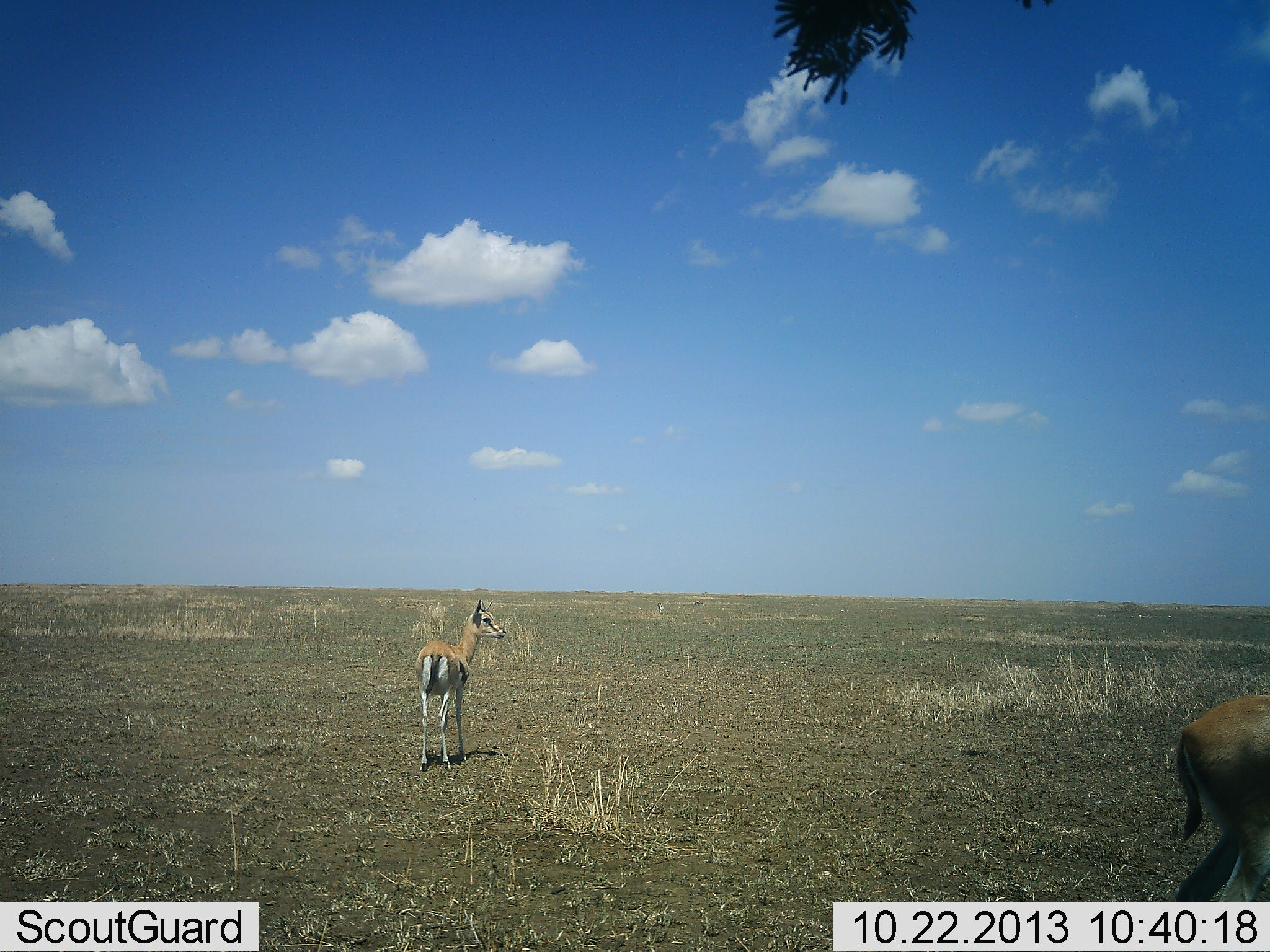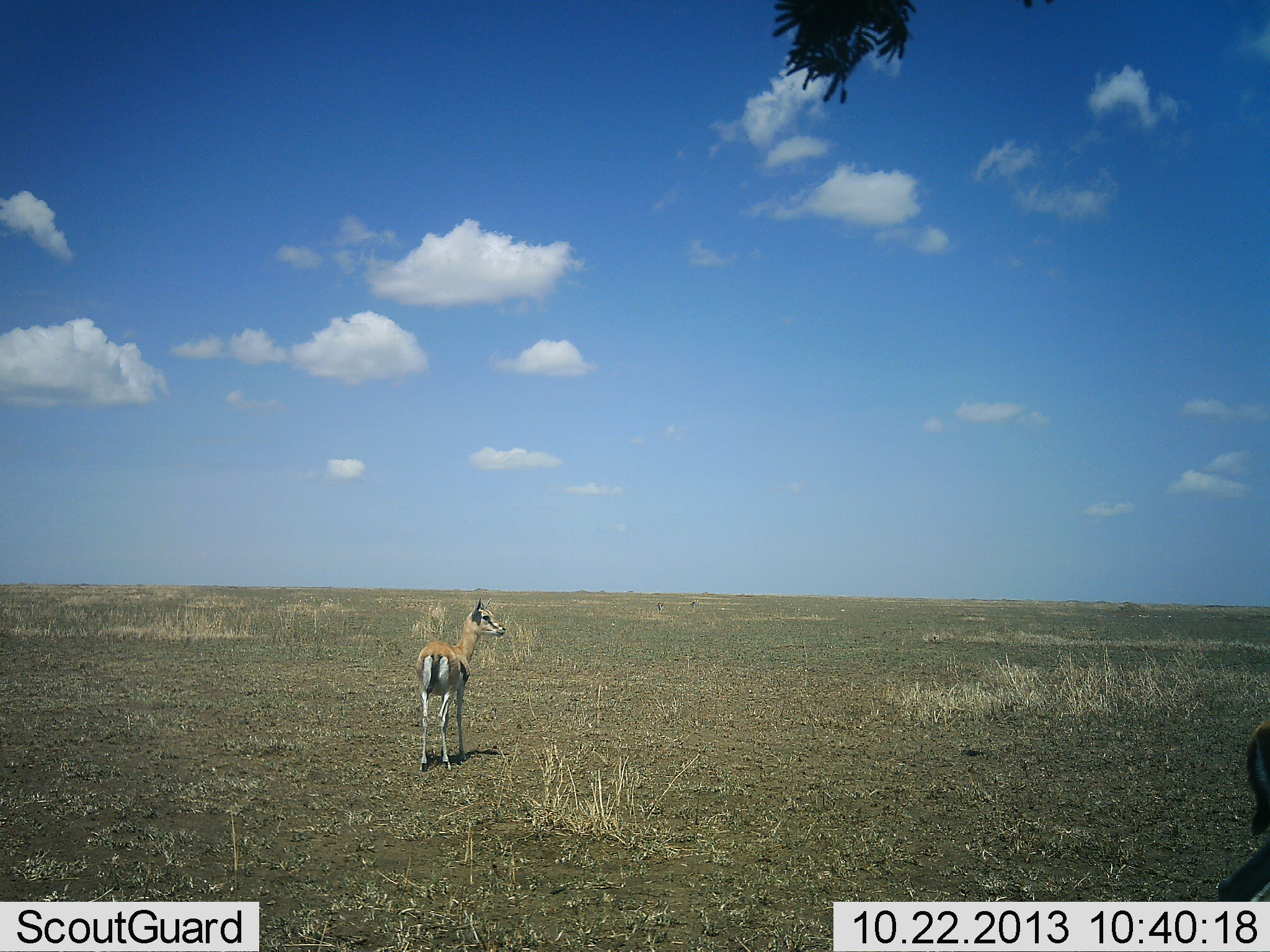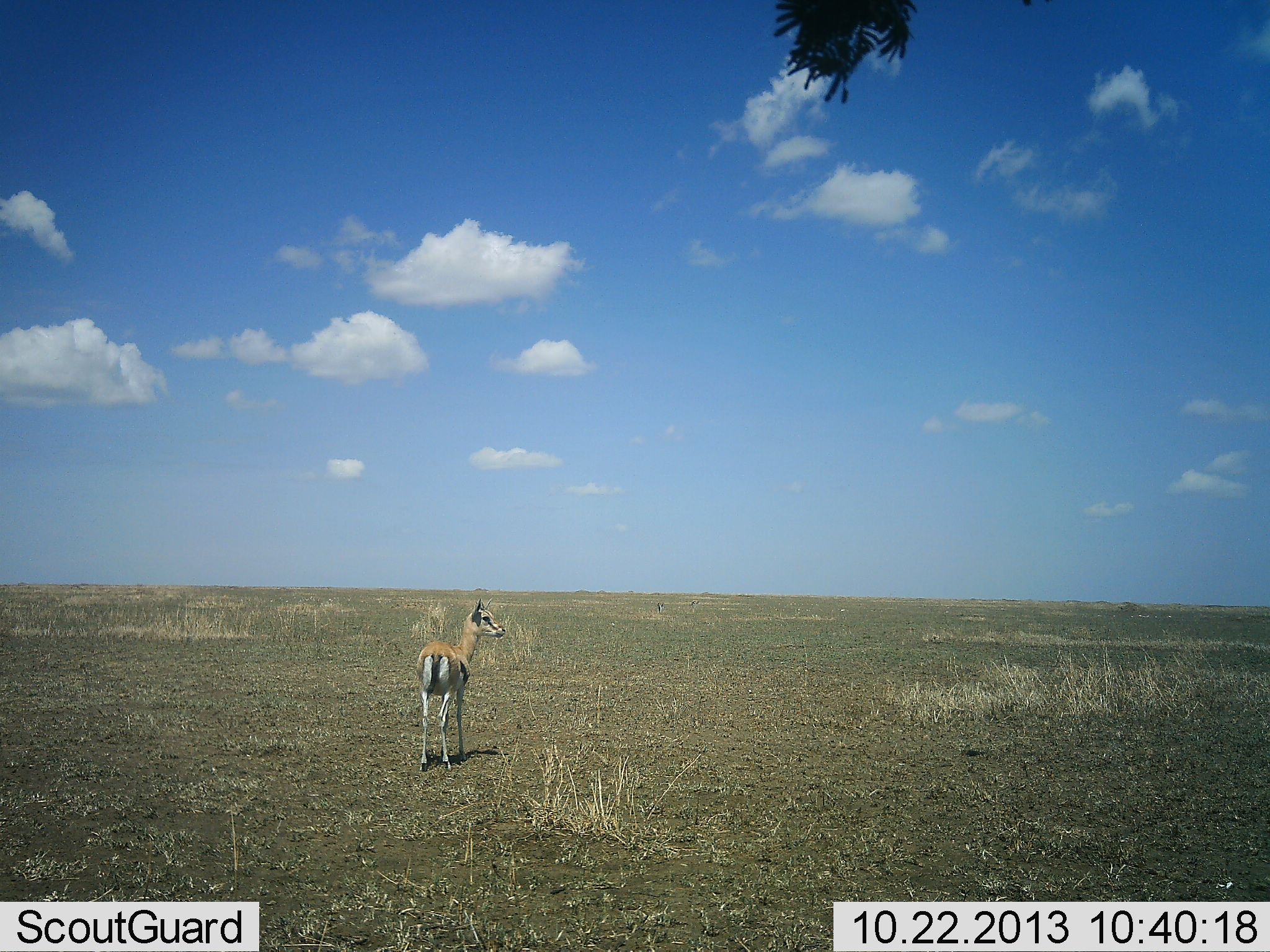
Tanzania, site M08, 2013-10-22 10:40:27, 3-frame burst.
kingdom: Animalia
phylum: Chordata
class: Mammalia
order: Artiodactyla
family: Bovidae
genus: Eudorcas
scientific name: Eudorcas thomsonii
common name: thomson's gazelle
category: gazellethomsons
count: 2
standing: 100%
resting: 9%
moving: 64%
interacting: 0%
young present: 18%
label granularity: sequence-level